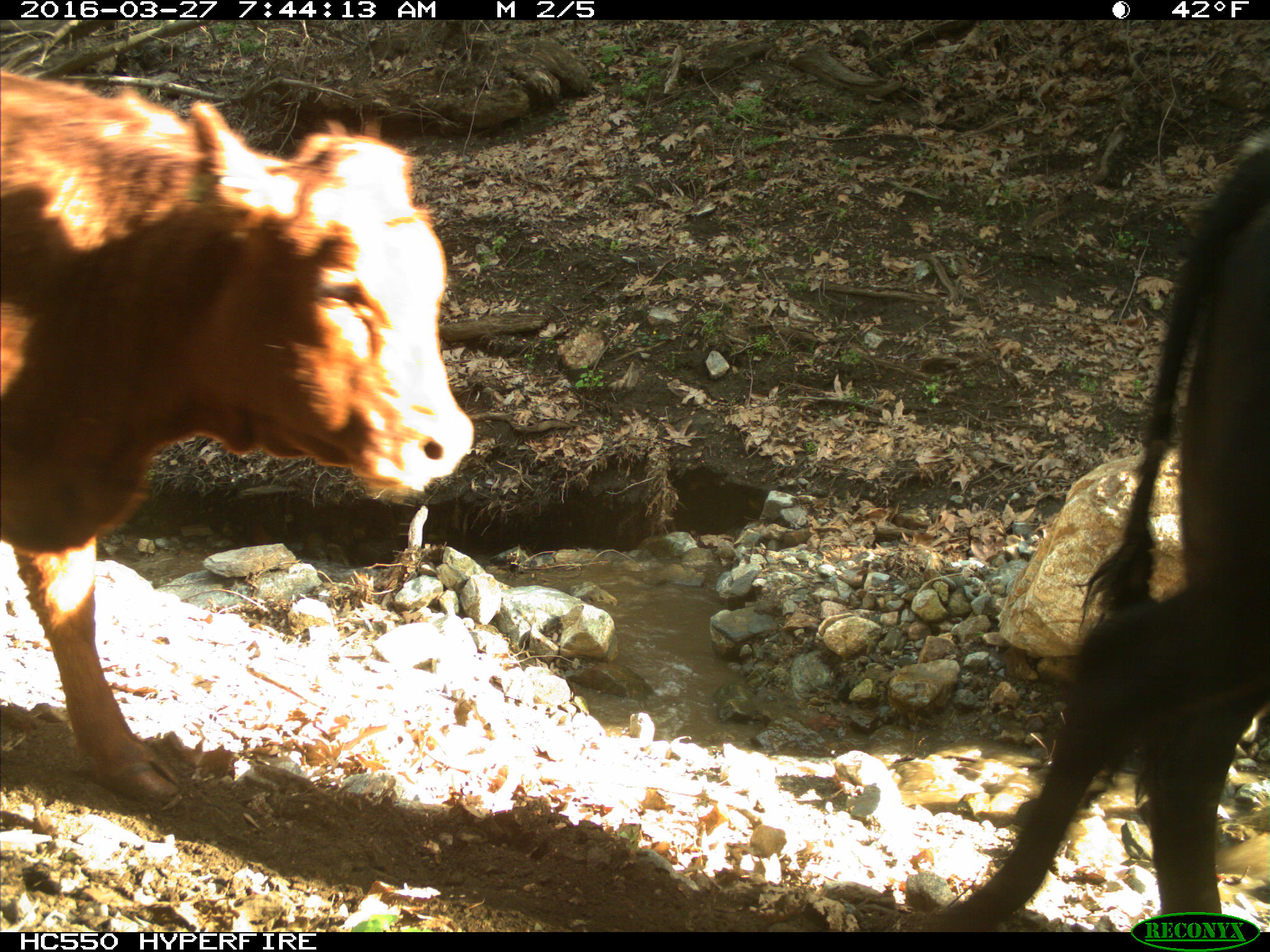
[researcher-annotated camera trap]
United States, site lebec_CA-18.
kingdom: Animalia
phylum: Chordata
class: Mammalia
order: Artiodactyla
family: Bovidae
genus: Bos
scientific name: Bos taurus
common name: domestic cow